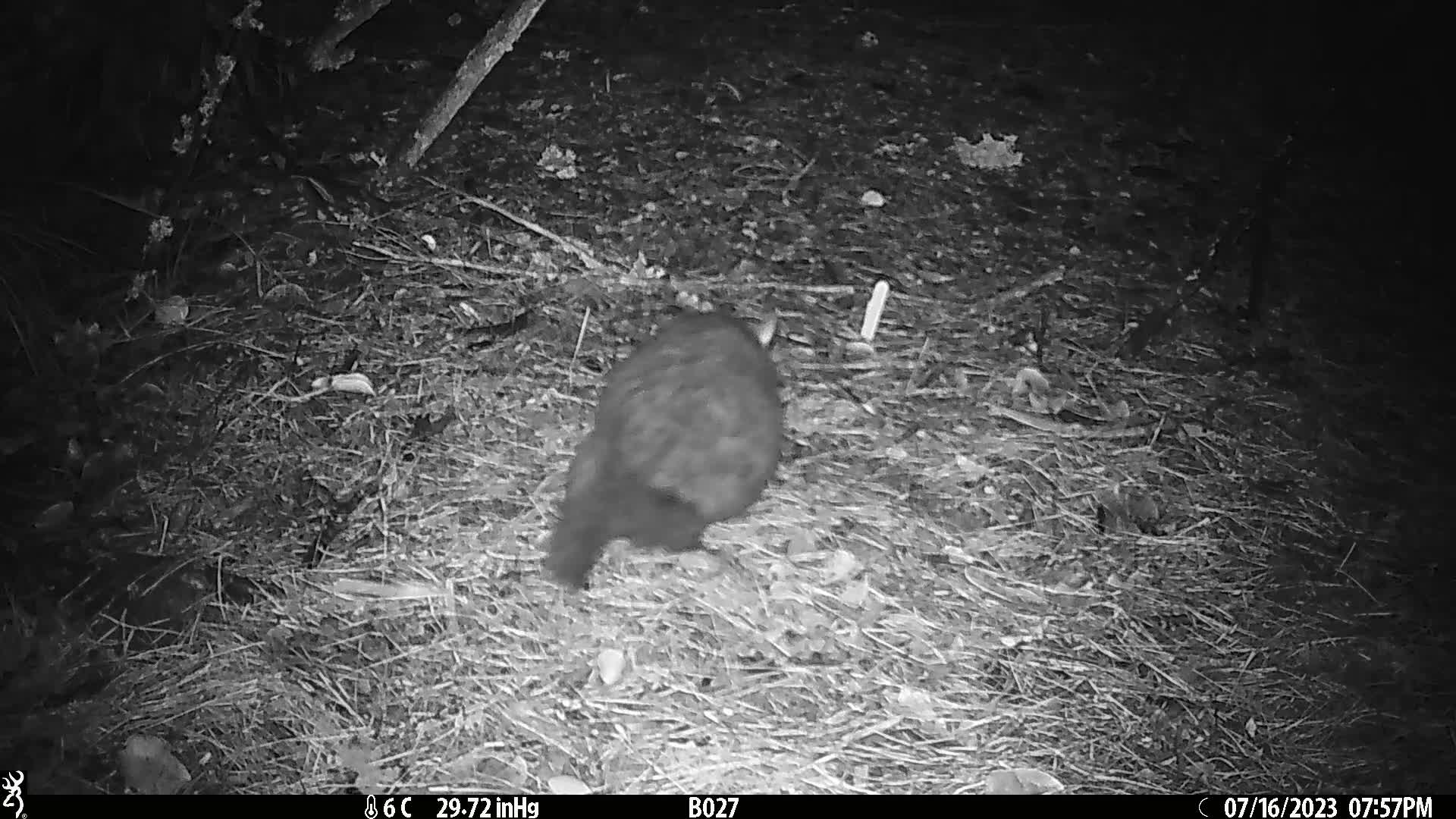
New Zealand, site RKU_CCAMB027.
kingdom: Animalia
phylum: Chordata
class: Mammalia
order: Diprotodontia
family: Phalangeridae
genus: Trichosurus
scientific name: Trichosurus vulpecula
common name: common brushtail possum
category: possum